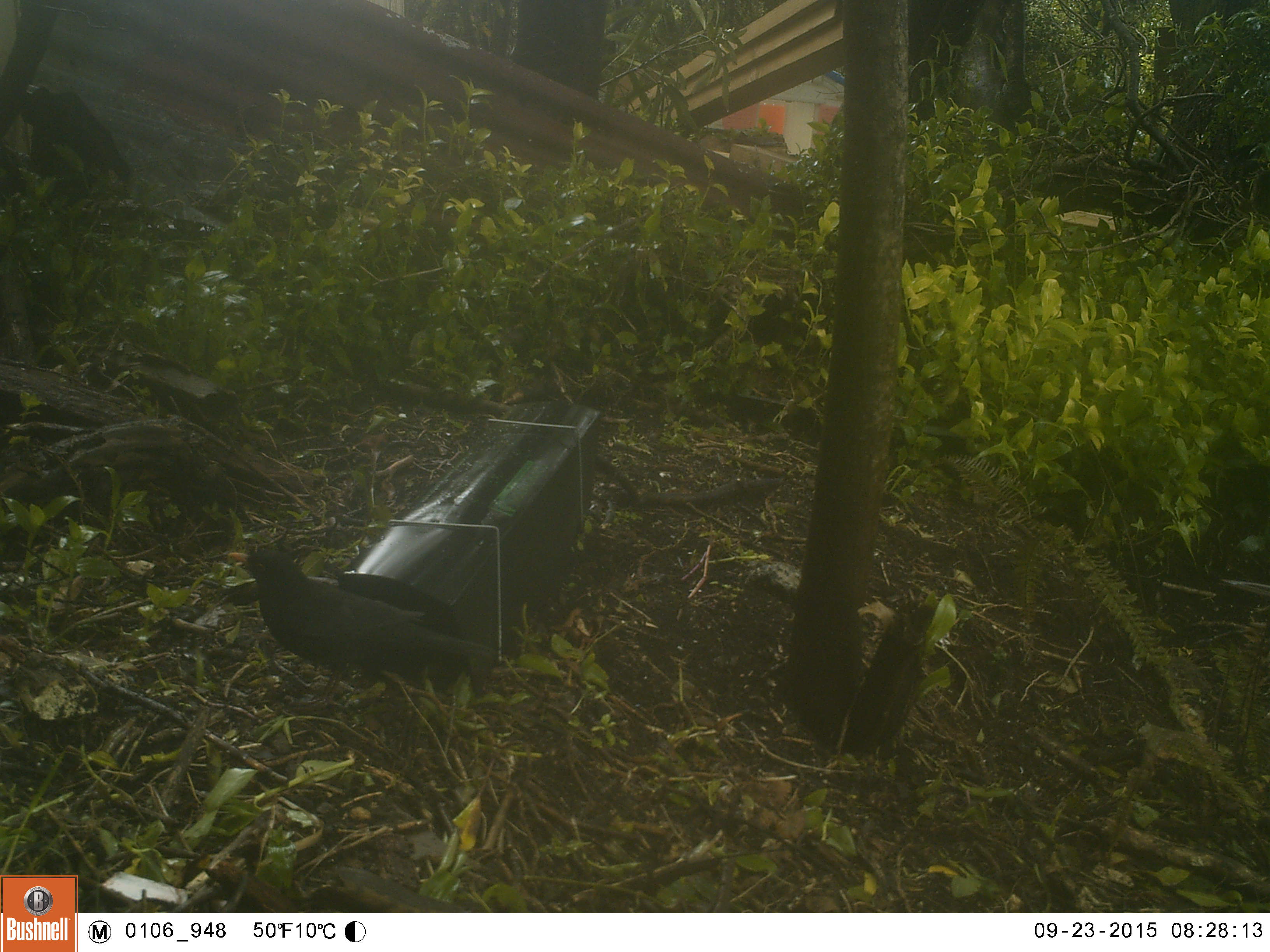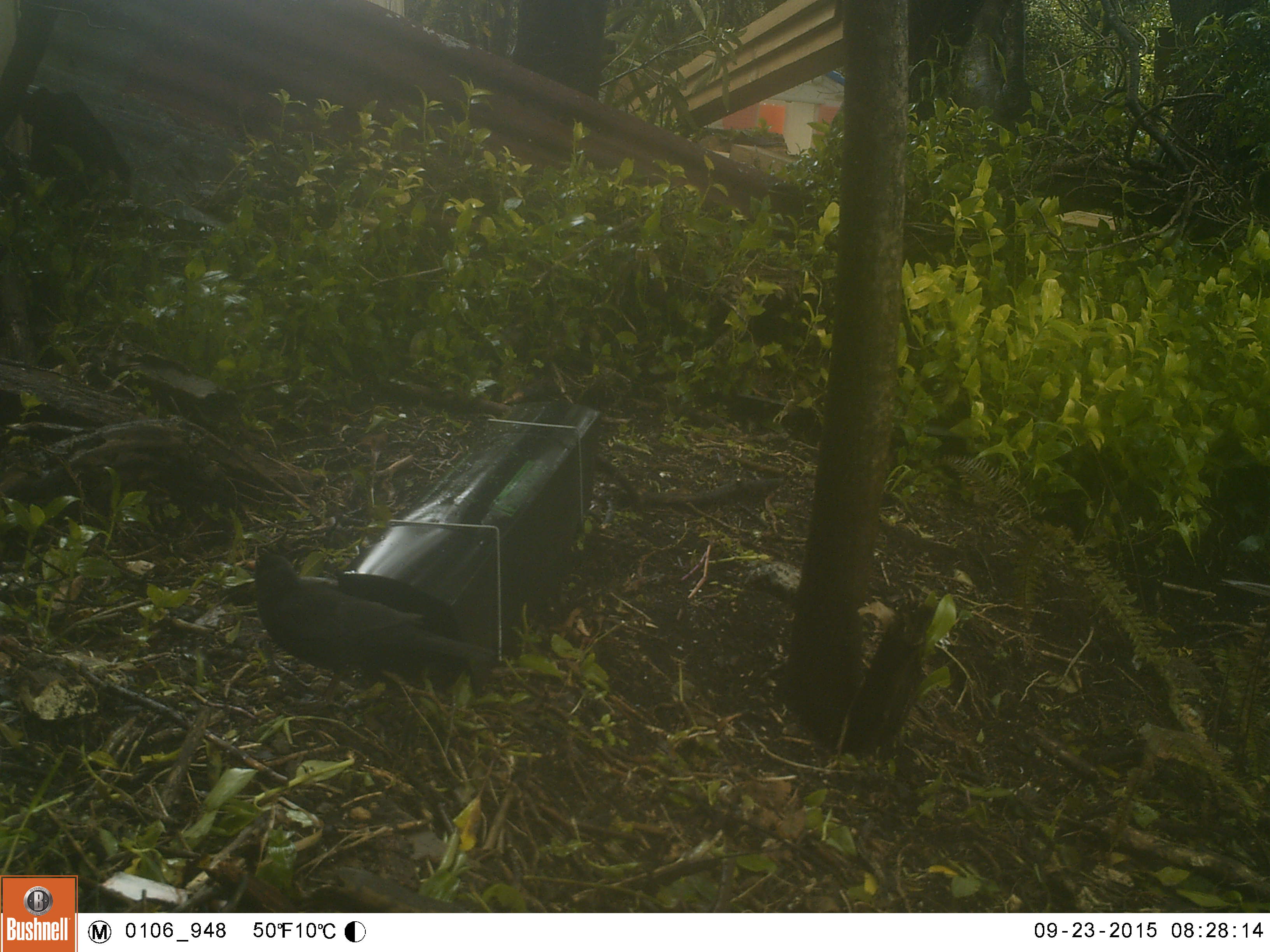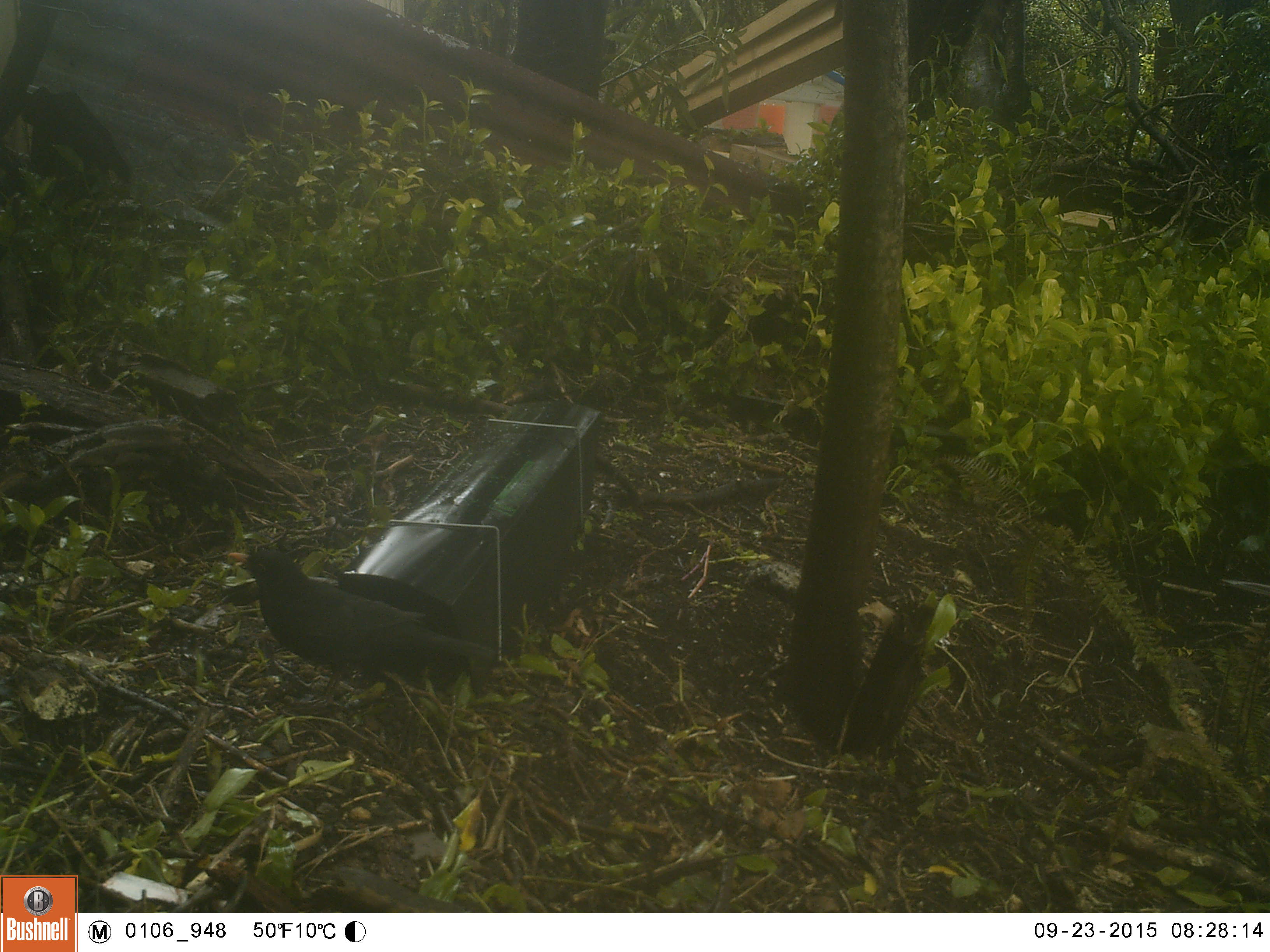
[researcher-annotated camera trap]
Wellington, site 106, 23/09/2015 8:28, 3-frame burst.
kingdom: Animalia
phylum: Chordata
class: Aves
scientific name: Aves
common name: bird